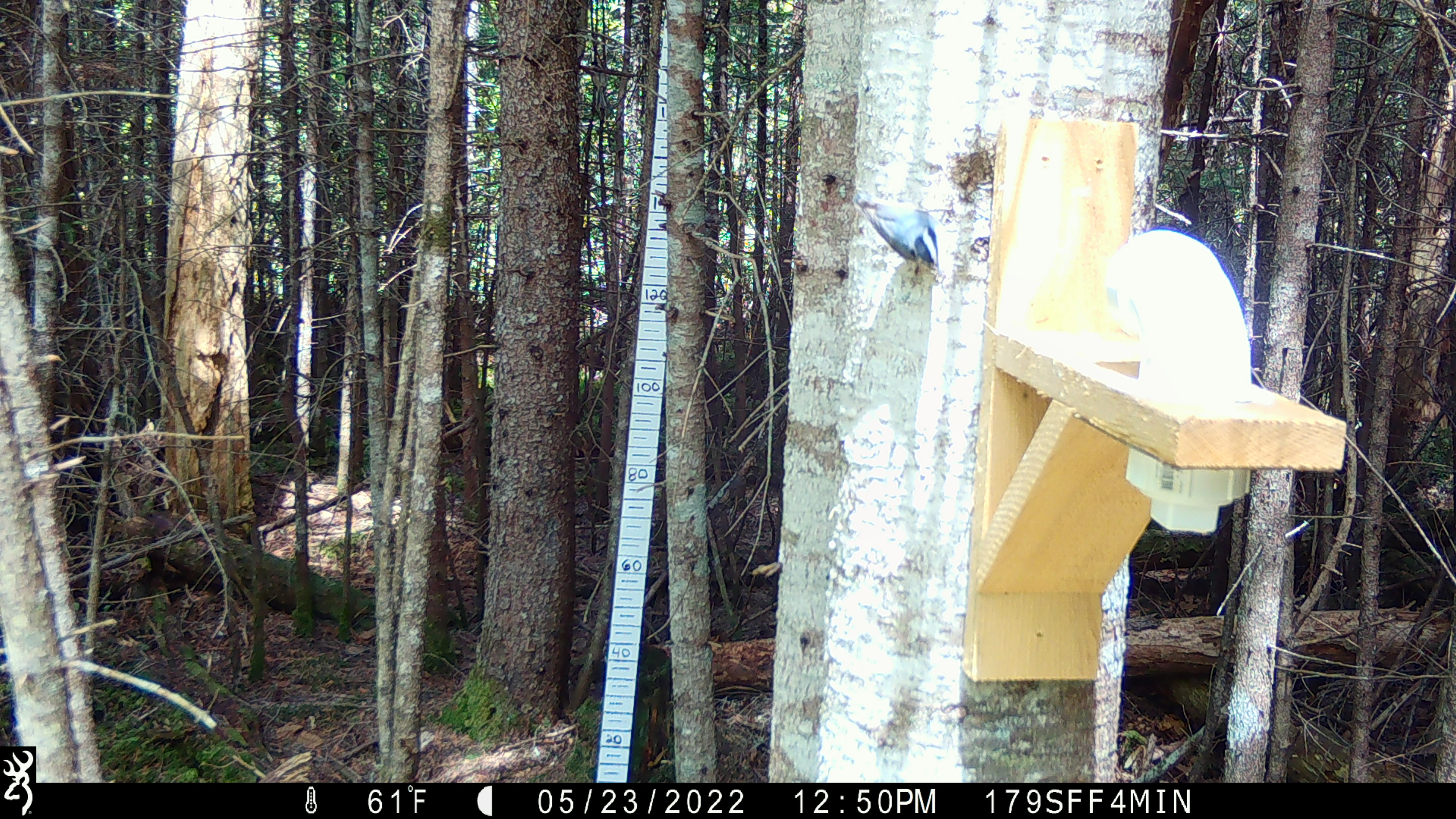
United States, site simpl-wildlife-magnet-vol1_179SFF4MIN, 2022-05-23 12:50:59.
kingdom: Animalia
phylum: Chordata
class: Aves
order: Passeriformes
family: Sittidae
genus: Sitta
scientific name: Sitta canadensis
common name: red-breasted nuthatch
Red-breasted nuthatch (Sitta canadensis).